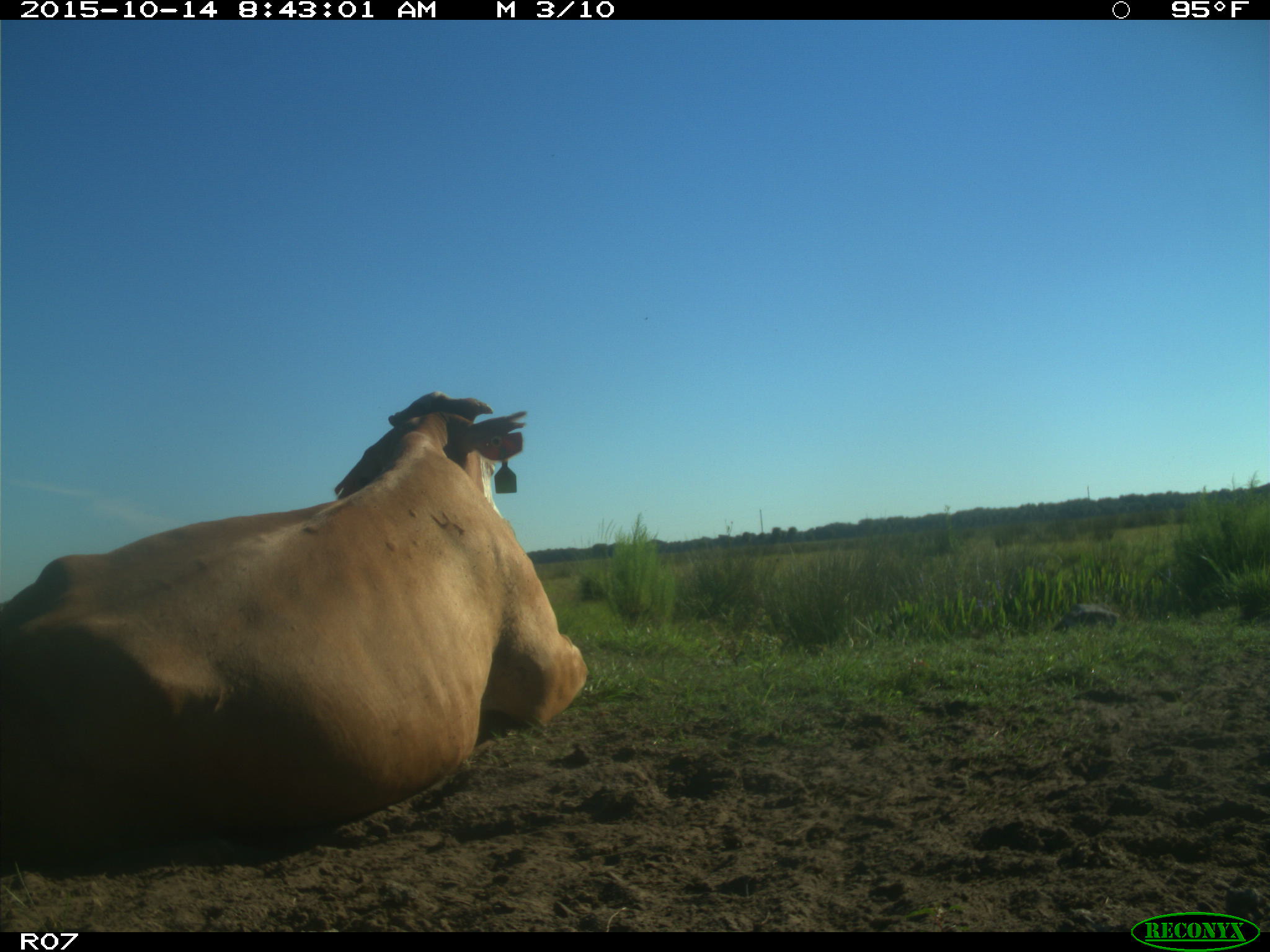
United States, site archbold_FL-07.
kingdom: Animalia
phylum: Chordata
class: Mammalia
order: Artiodactyla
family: Bovidae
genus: Bos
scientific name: Bos taurus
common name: domestic cow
Bos taurus (domestic cow).